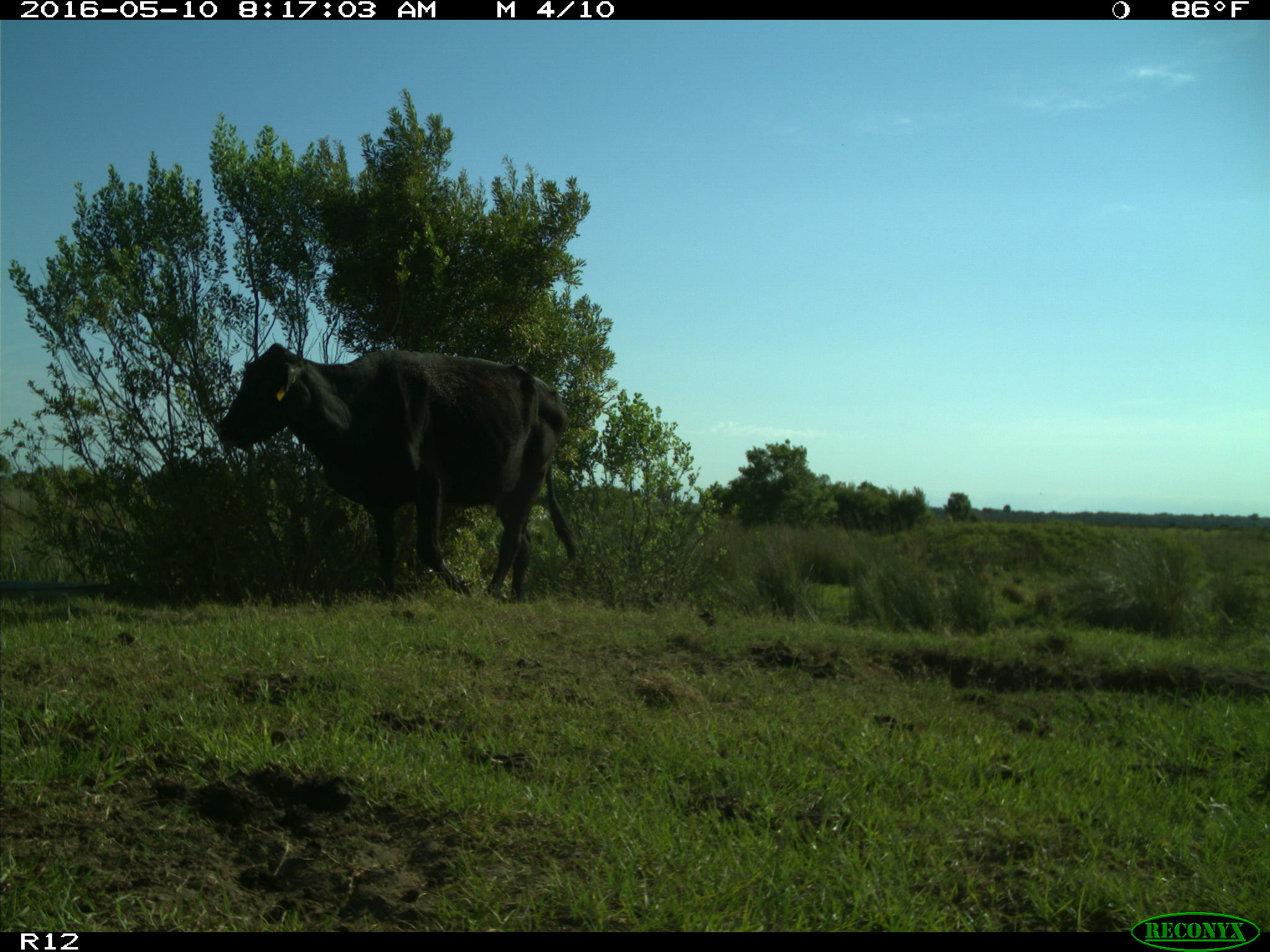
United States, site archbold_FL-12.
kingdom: Animalia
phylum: Chordata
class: Mammalia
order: Artiodactyla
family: Bovidae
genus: Bos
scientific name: Bos taurus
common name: domestic cow